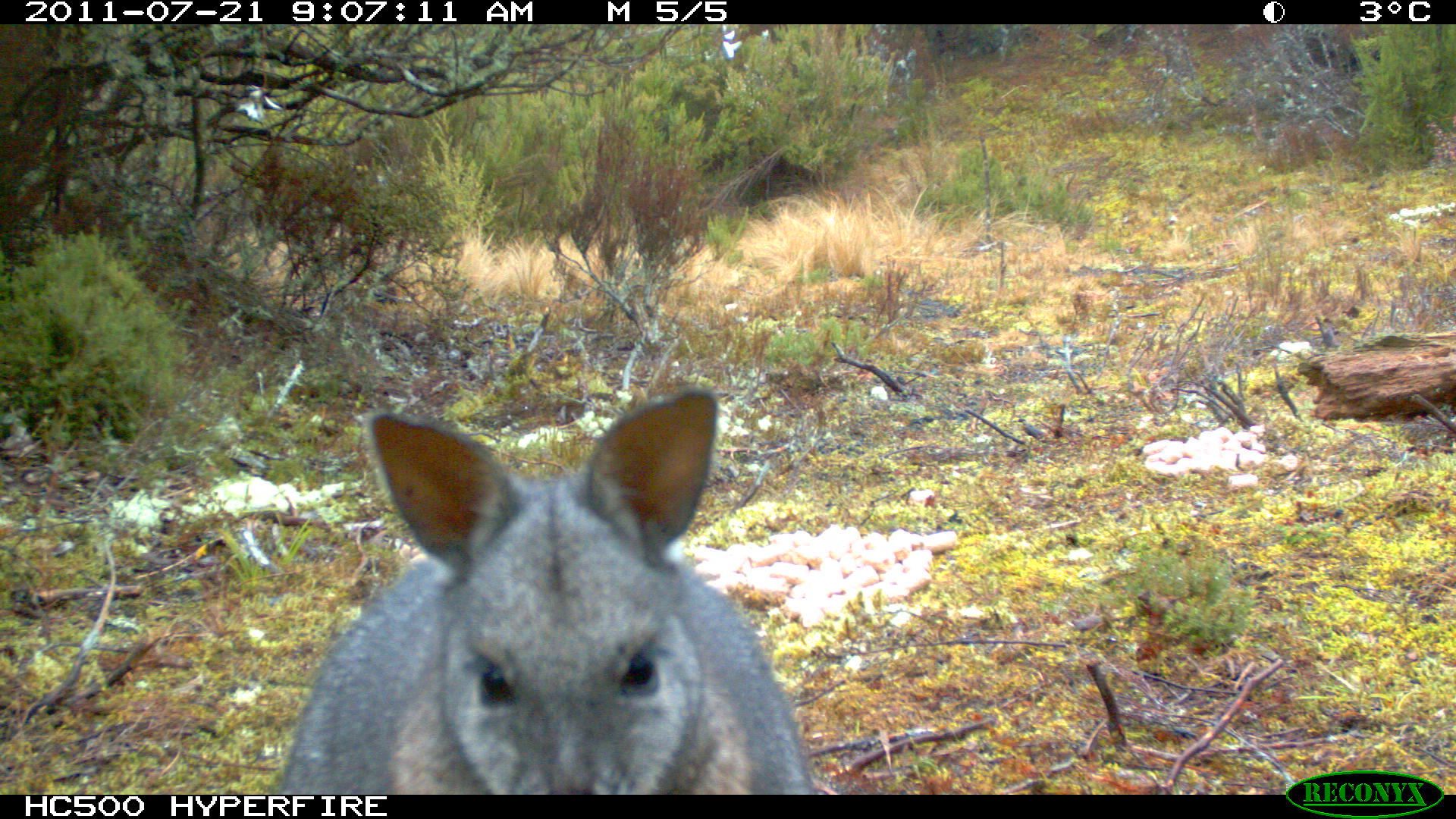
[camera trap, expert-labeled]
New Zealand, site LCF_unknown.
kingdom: Animalia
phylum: Chordata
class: Mammalia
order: Diprotodontia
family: Macropodidae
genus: Notamacropus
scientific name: Notamacropus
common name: wallaby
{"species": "wallaby (Notamacropus)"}